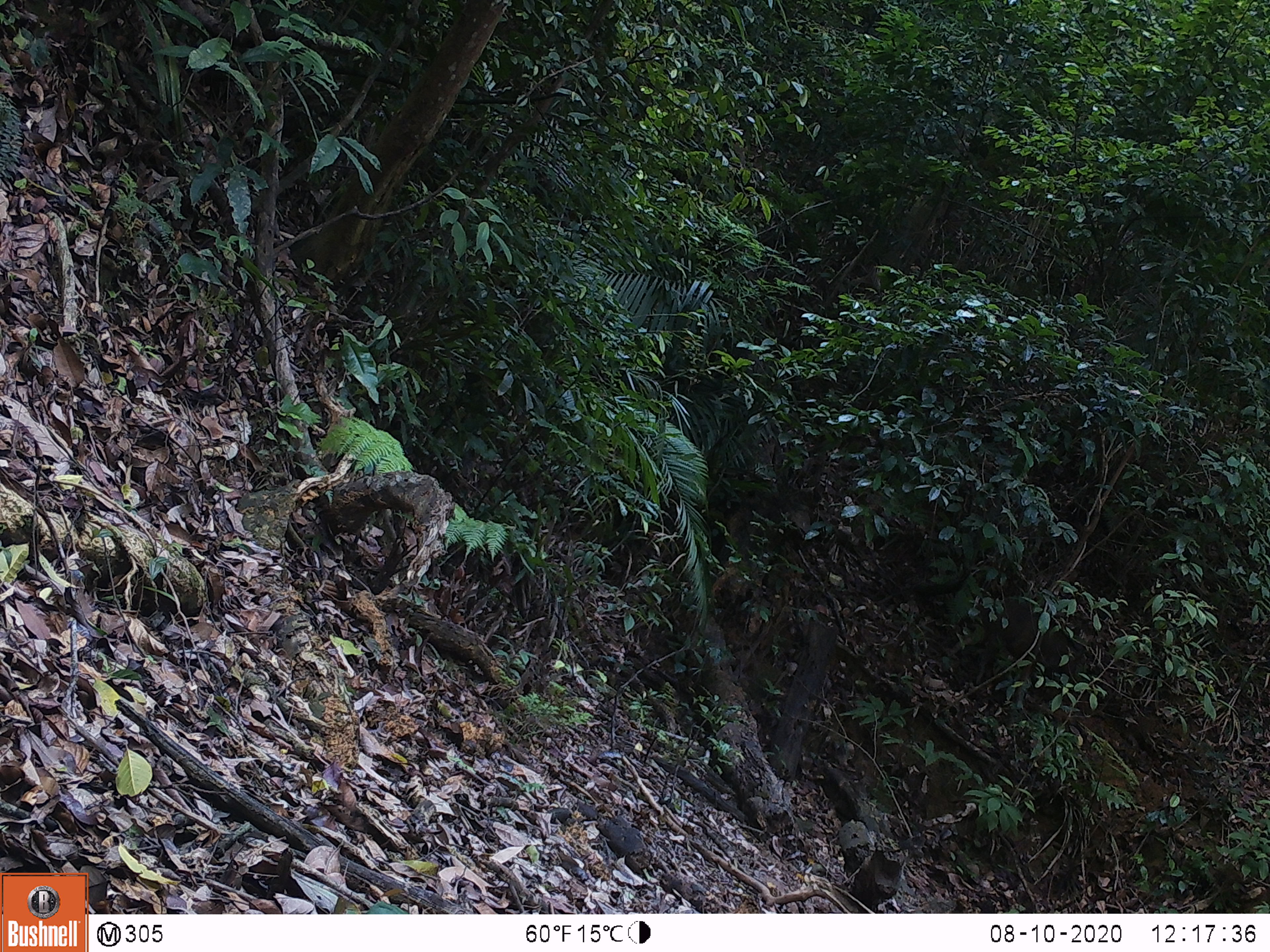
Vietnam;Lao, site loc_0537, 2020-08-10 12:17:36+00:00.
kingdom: Animalia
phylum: Chordata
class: Mammalia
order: Artiodactyla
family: Suidae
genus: Sus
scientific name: Sus scrofa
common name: eurasian wild pig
Eurasian wild pig (Sus scrofa). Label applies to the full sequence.